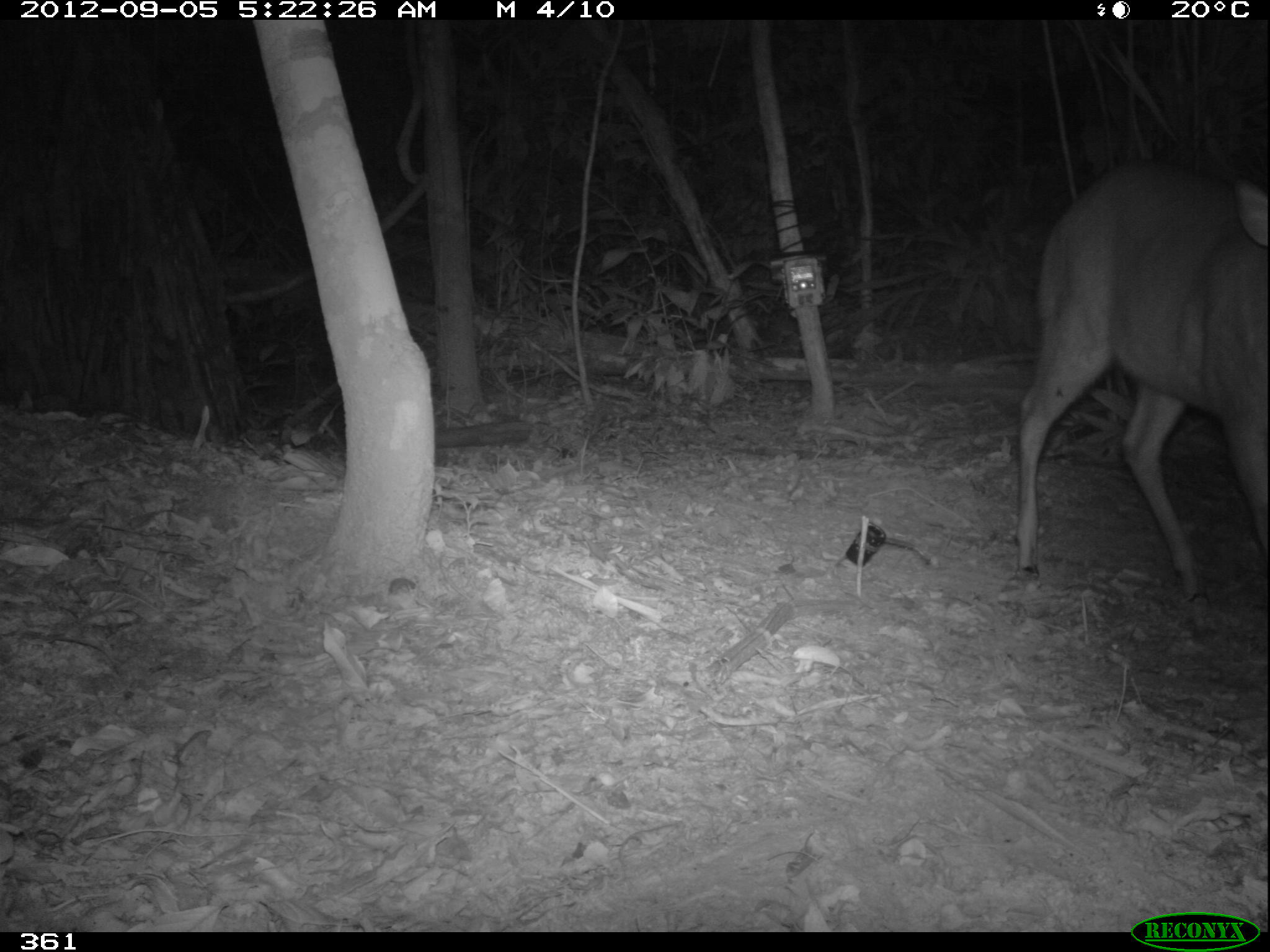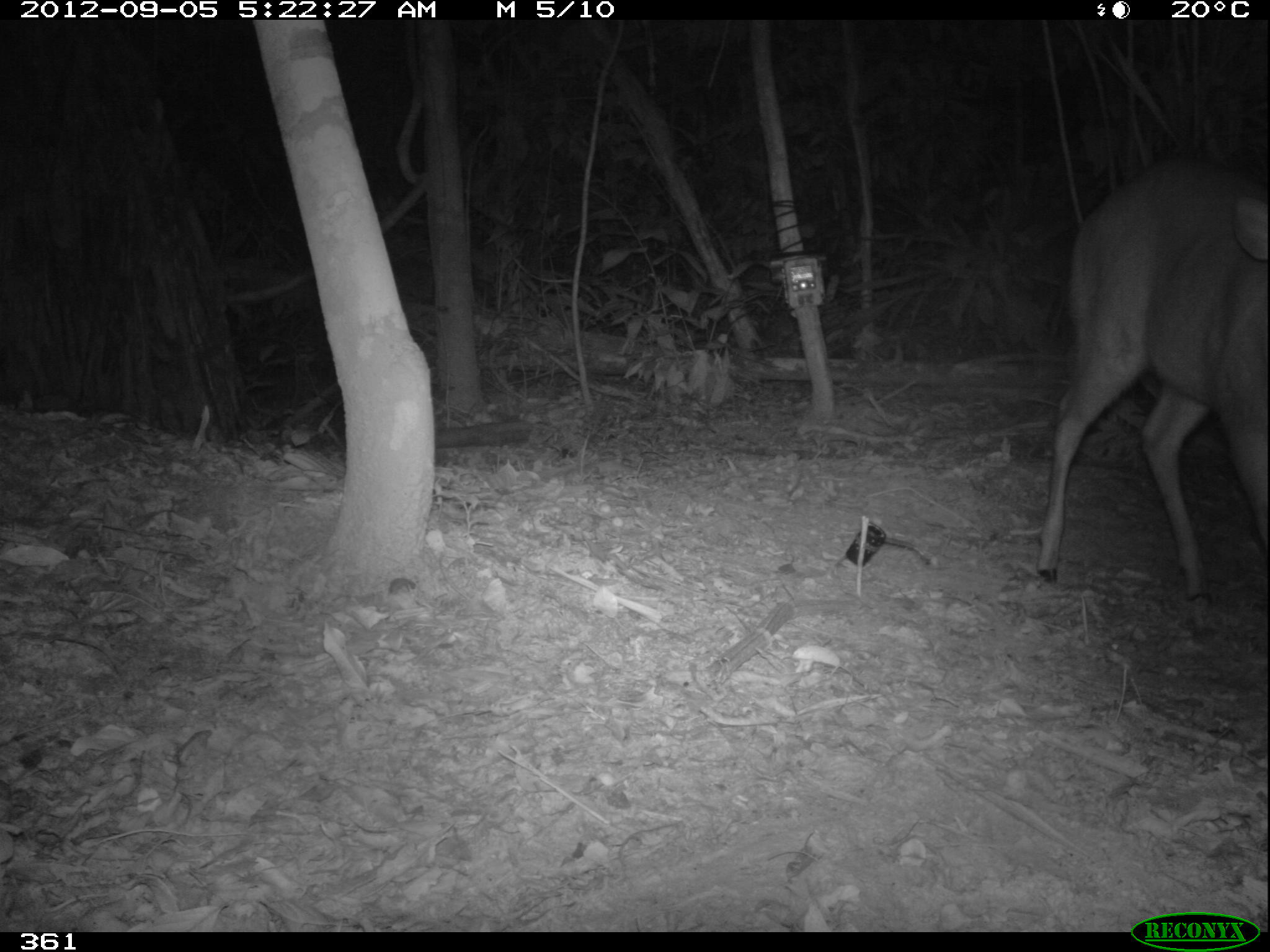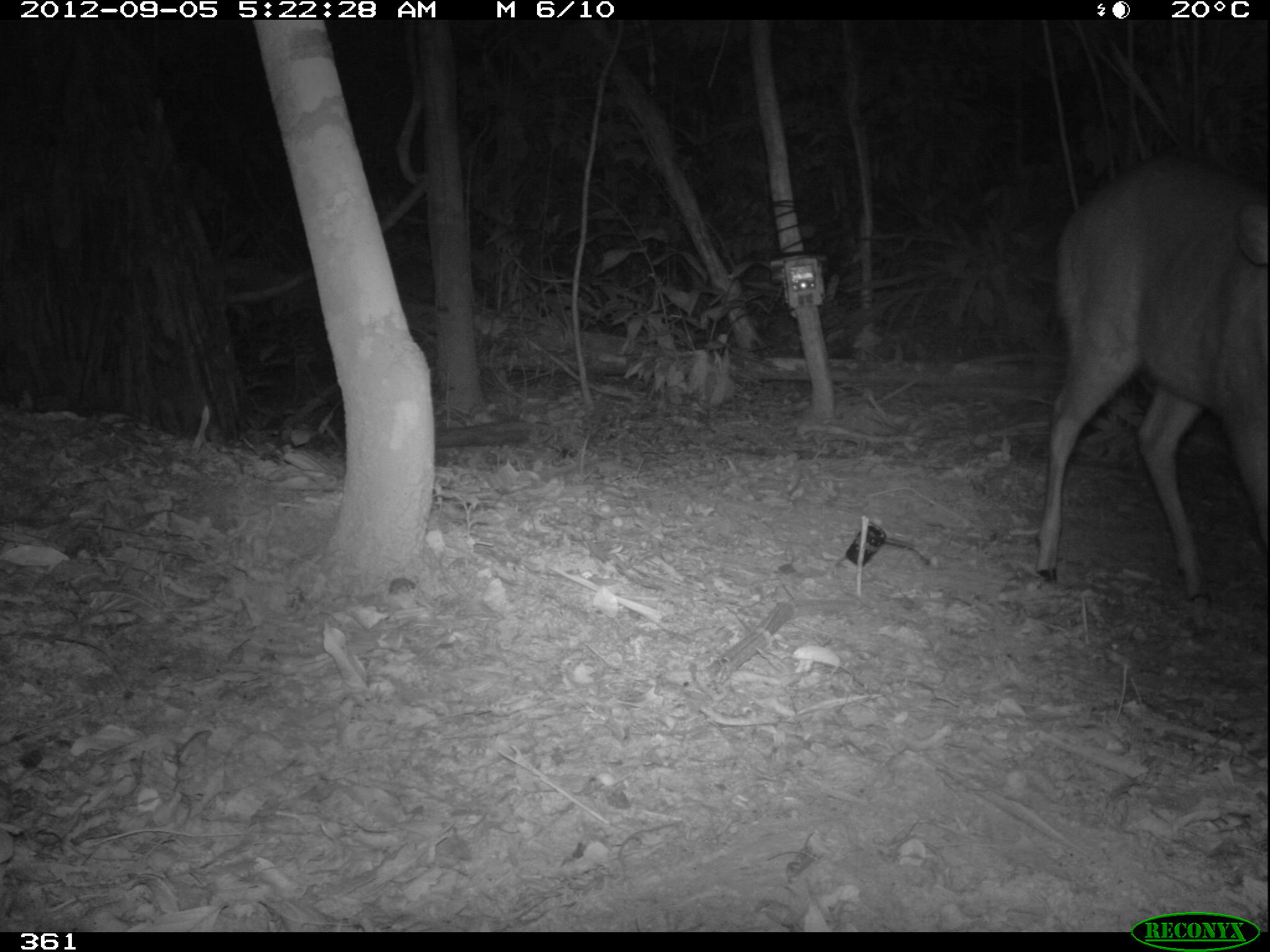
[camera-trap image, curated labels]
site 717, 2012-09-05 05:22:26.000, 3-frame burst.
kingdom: Animalia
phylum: Chordata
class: Mammalia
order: Artiodactyla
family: Cervidae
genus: Mazama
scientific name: Mazama americana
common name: red brocket